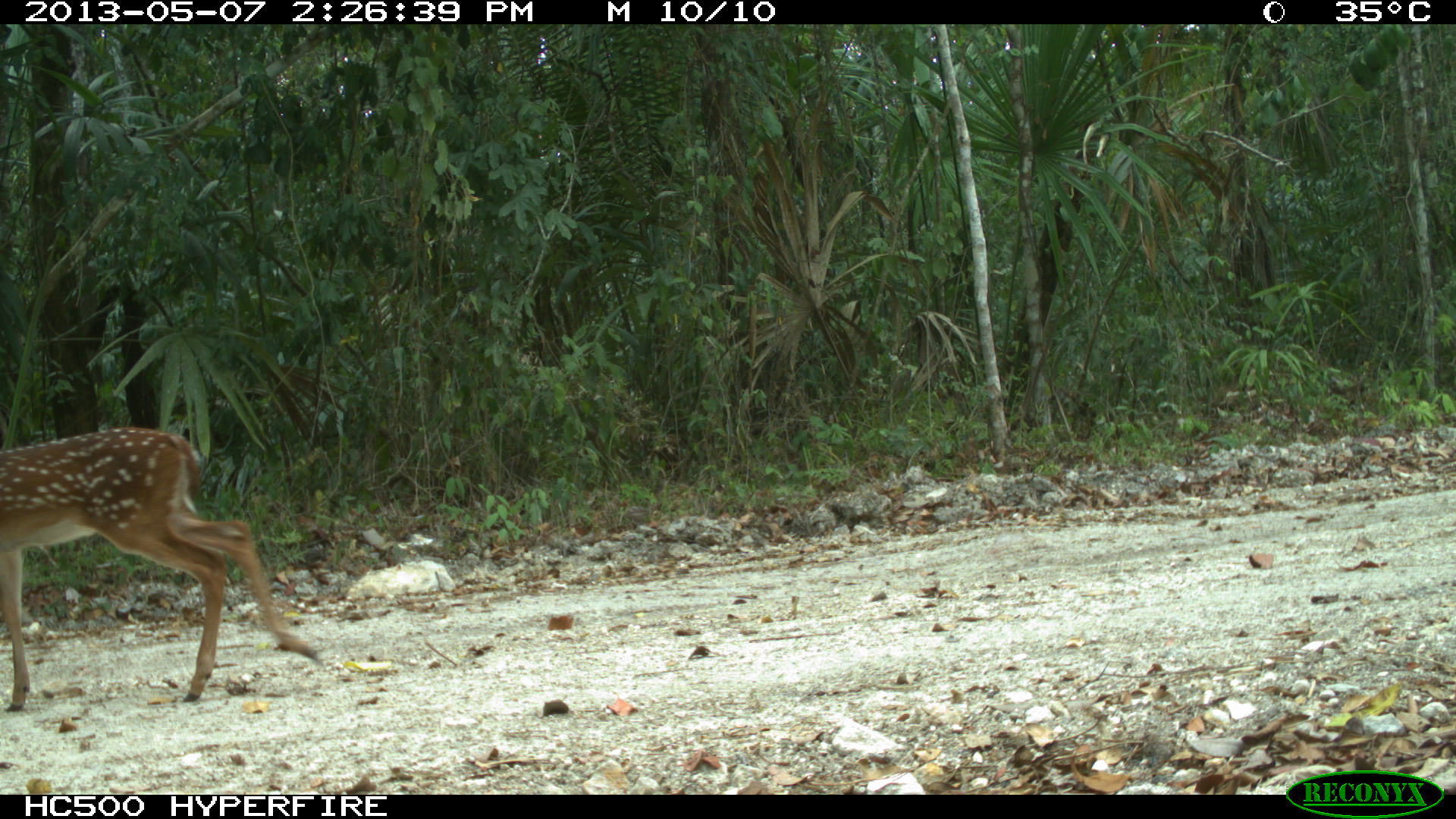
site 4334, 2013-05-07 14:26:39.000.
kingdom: Animalia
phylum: Chordata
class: Mammalia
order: Artiodactyla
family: Cervidae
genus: Odocoileus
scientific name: Odocoileus virginianus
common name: white-tailed deer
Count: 3.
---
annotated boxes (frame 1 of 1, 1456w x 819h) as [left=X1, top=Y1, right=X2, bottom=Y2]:
odocoileus virginianus: [left=0, top=425, right=323, bottom=712]